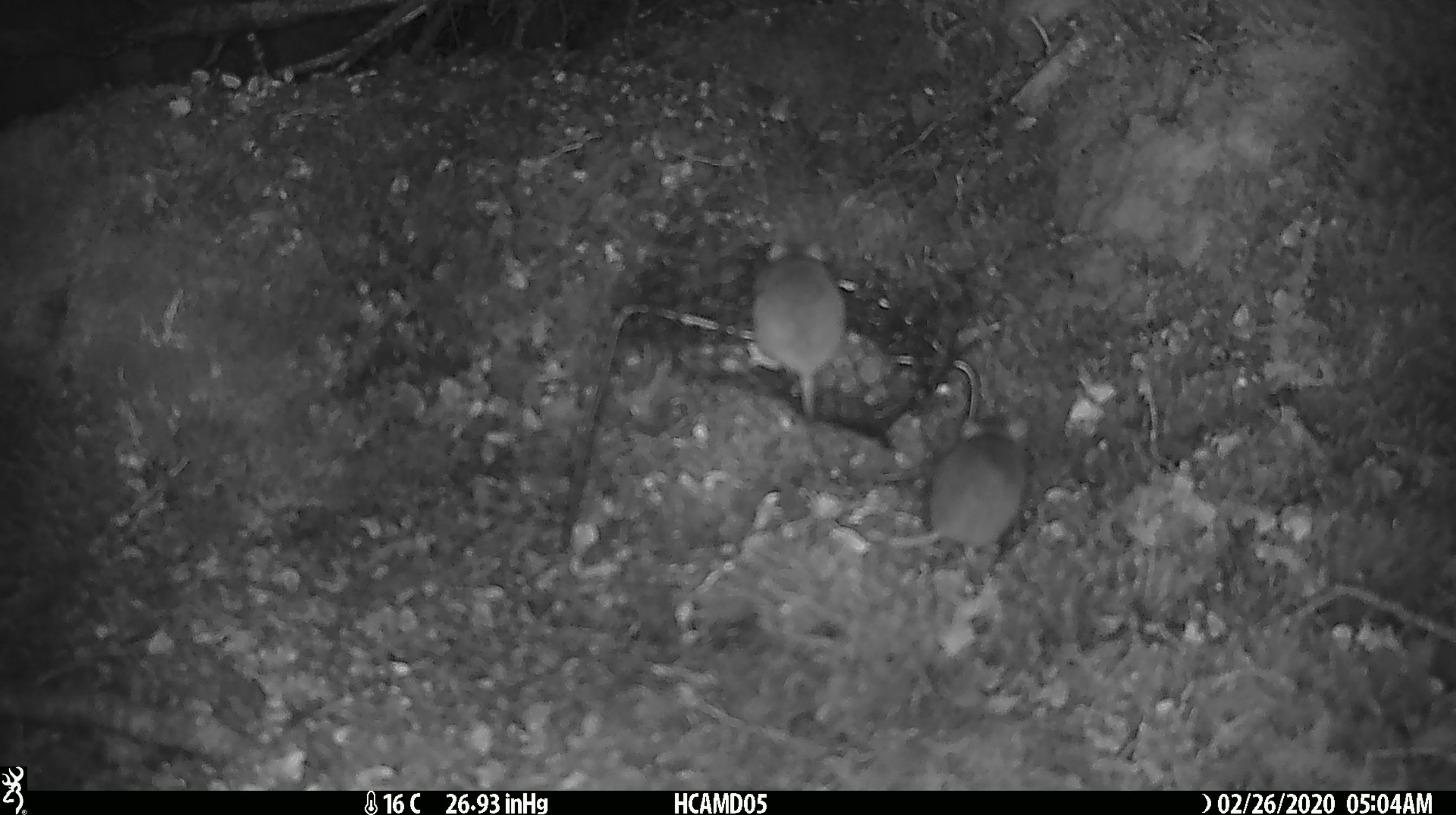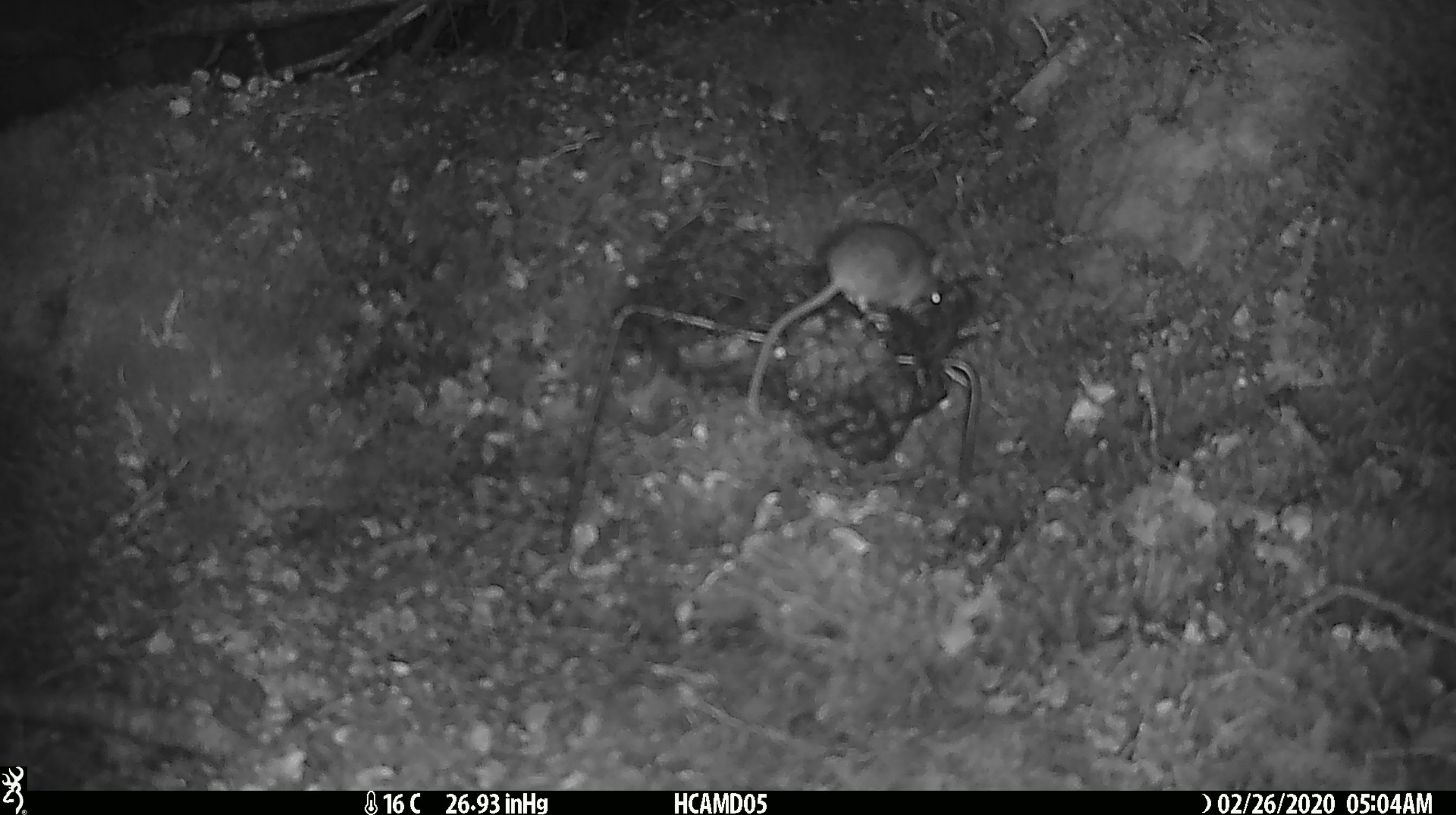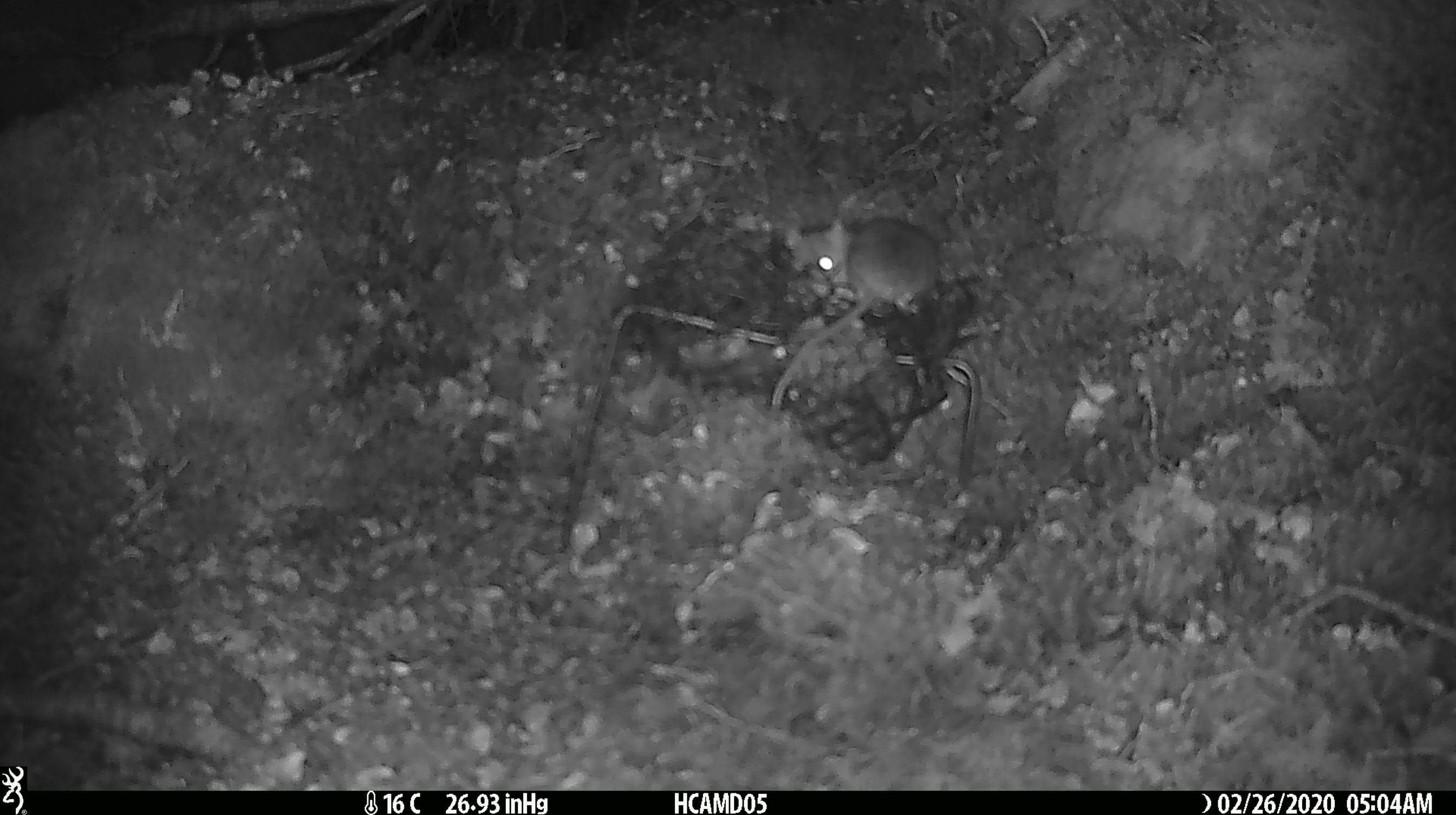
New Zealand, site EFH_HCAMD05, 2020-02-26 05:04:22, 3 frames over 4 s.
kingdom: Animalia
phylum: Chordata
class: Mammalia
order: Rodentia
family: Muridae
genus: Mus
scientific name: Mus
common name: mouse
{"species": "mouse (Mus)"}